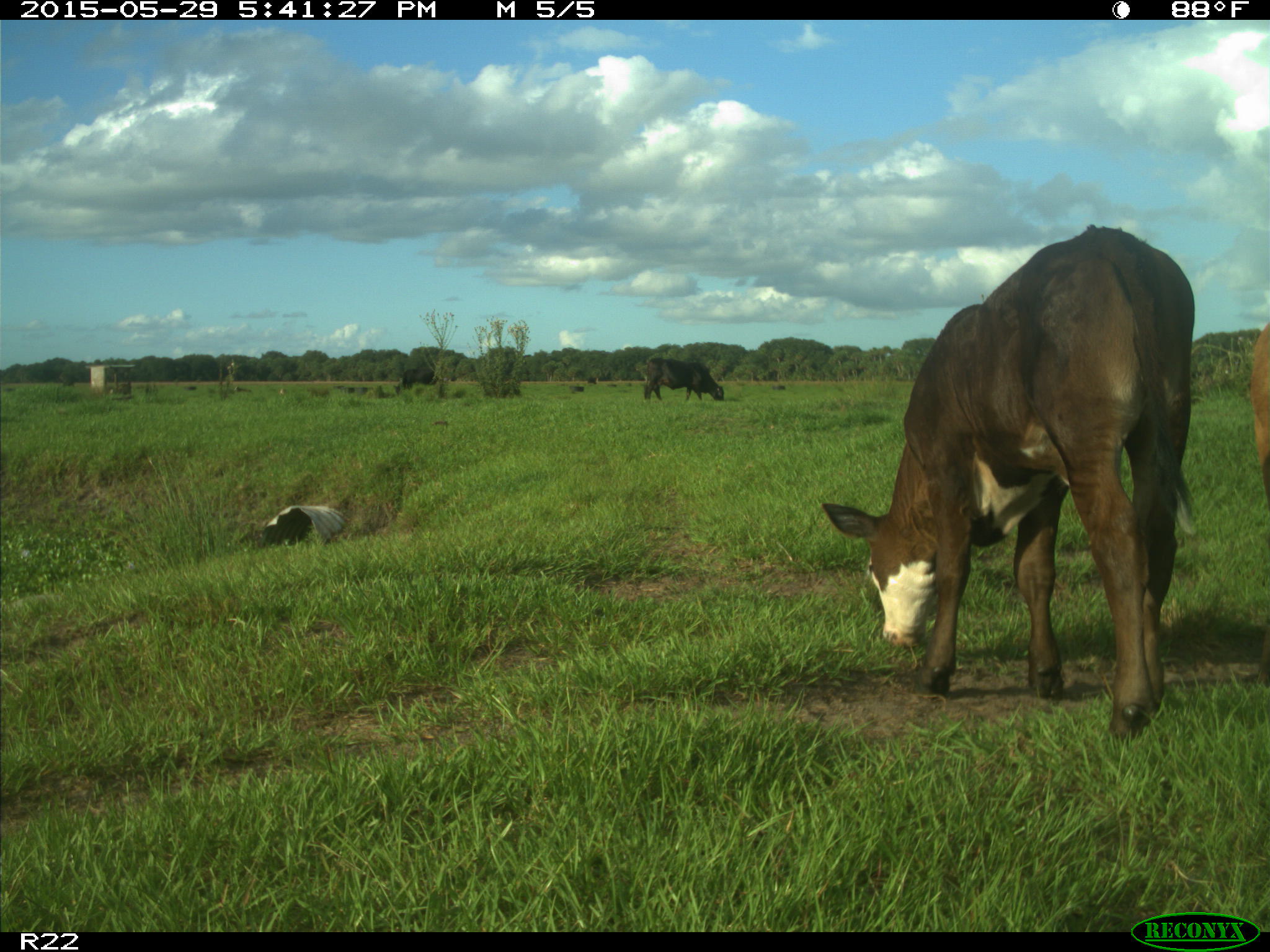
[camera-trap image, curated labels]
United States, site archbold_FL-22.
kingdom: Animalia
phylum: Chordata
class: Mammalia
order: Artiodactyla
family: Bovidae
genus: Bos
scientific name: Bos taurus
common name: domestic cow